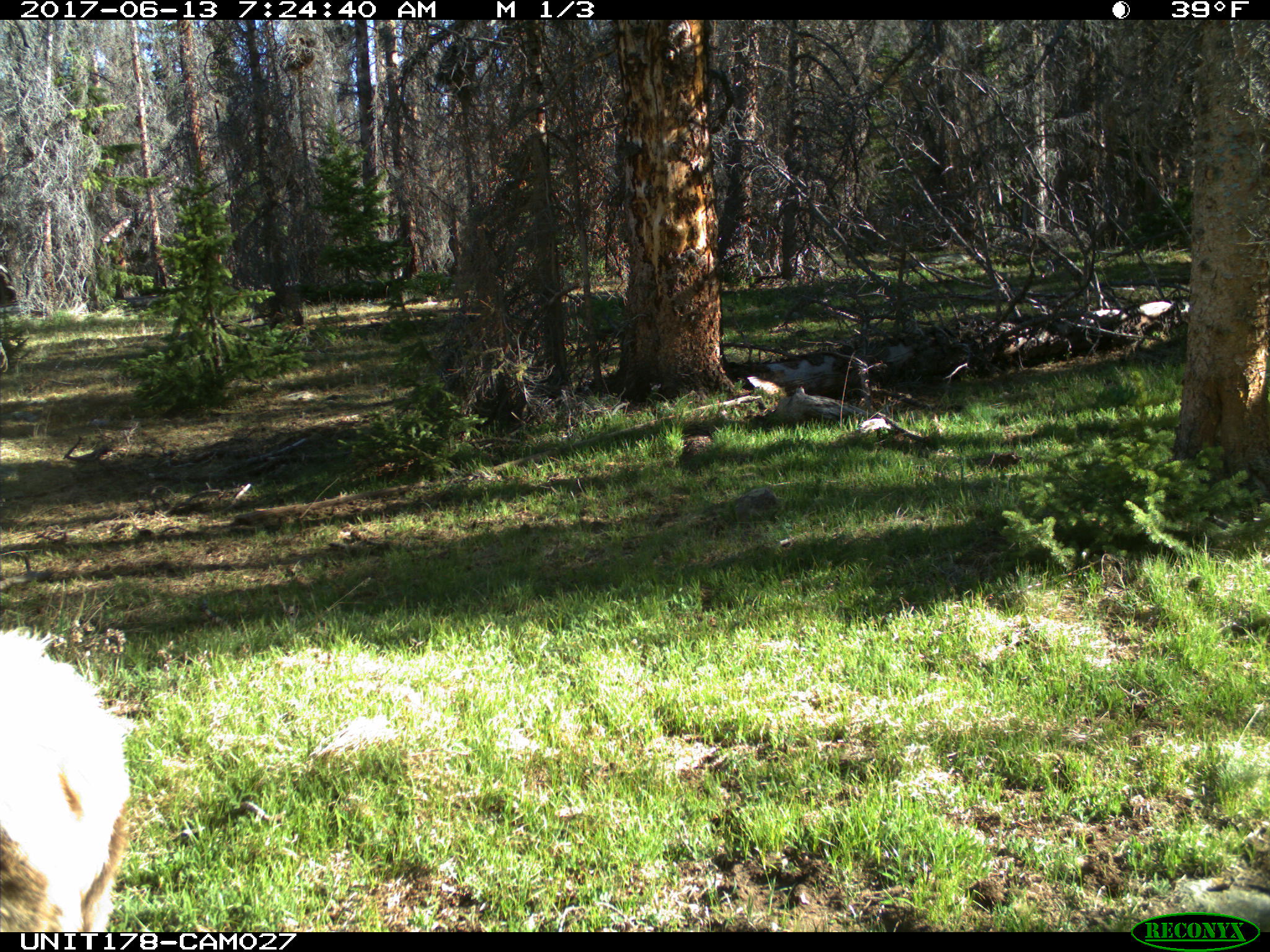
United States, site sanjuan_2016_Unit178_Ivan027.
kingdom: Animalia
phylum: Chordata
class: Mammalia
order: Artiodactyla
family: Cervidae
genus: Cervus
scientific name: Cervus elaphus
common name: red deer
Cervus elaphus (red deer).